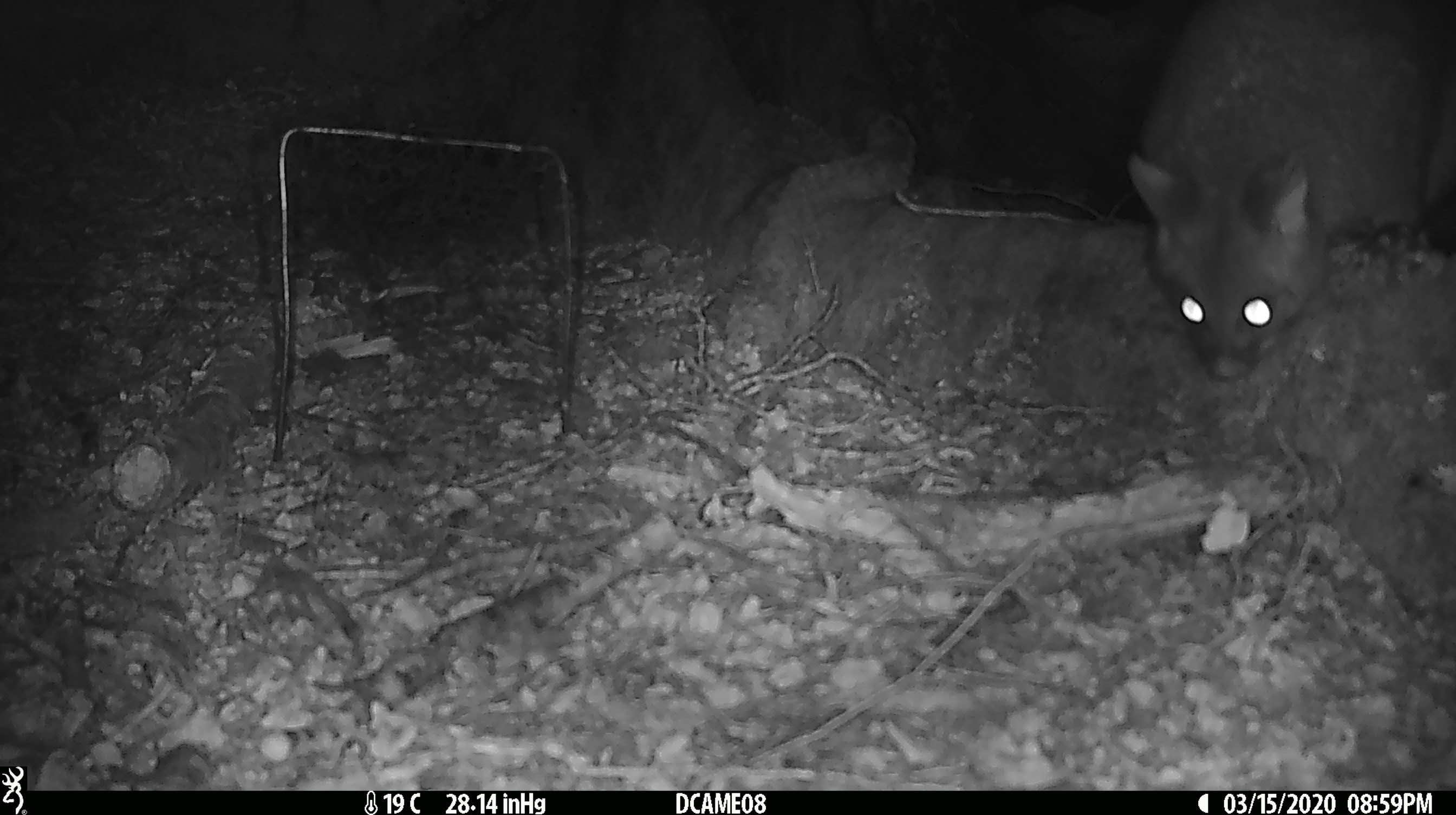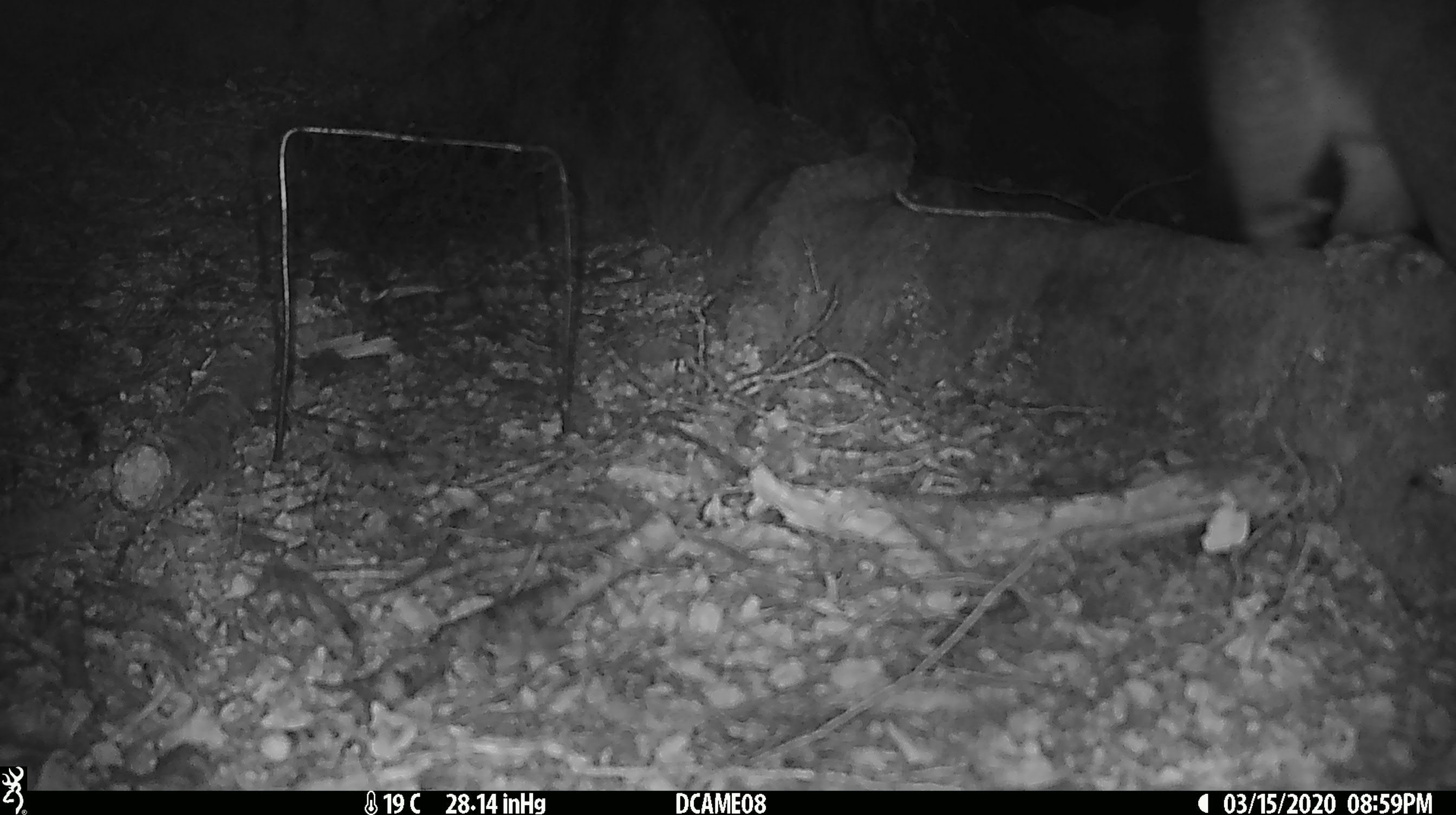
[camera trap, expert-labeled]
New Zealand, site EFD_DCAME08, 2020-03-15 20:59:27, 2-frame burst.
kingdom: Animalia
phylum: Chordata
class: Mammalia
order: Diprotodontia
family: Phalangeridae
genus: Trichosurus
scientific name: Trichosurus vulpecula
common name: common brushtail possum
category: possum